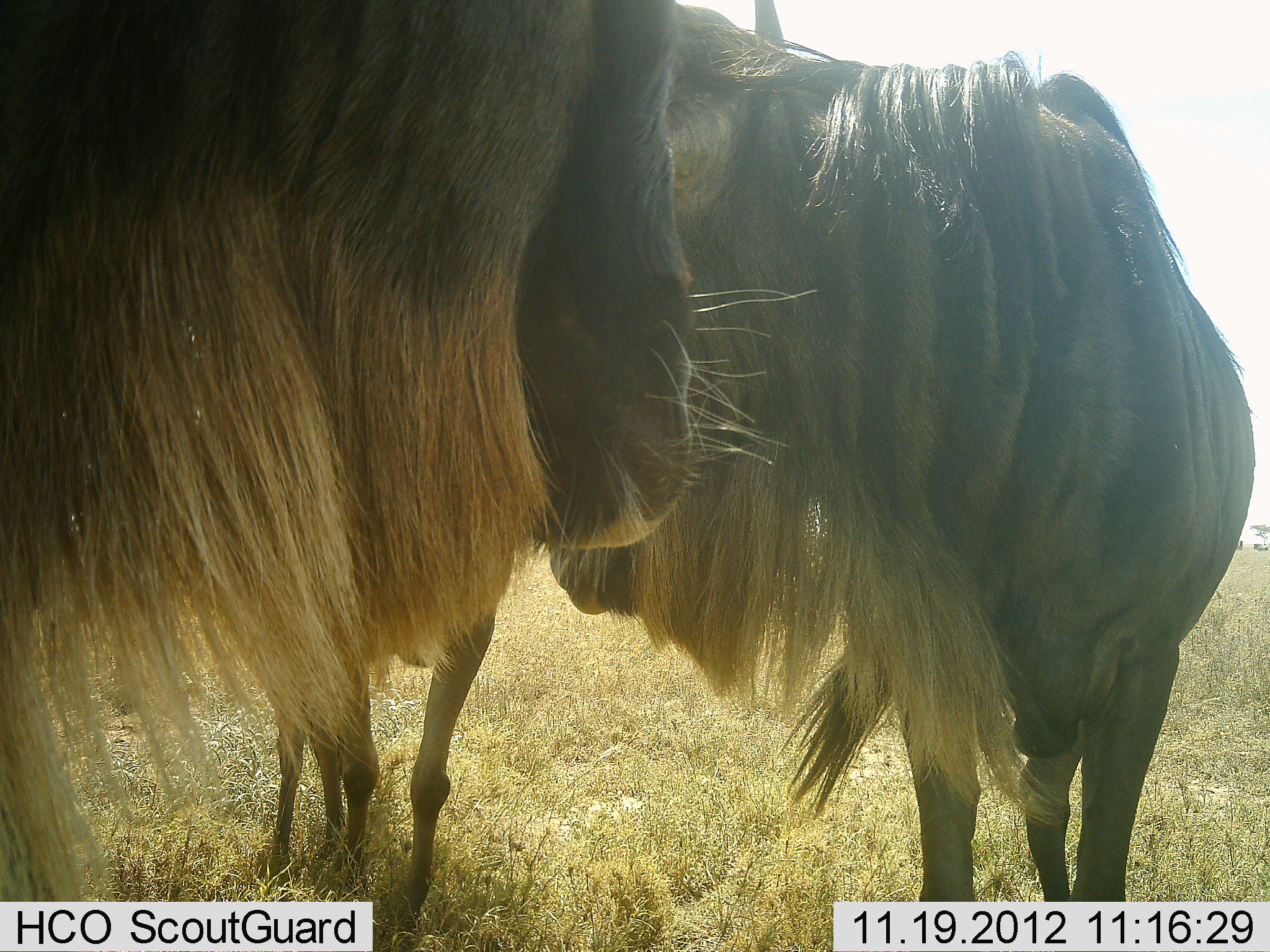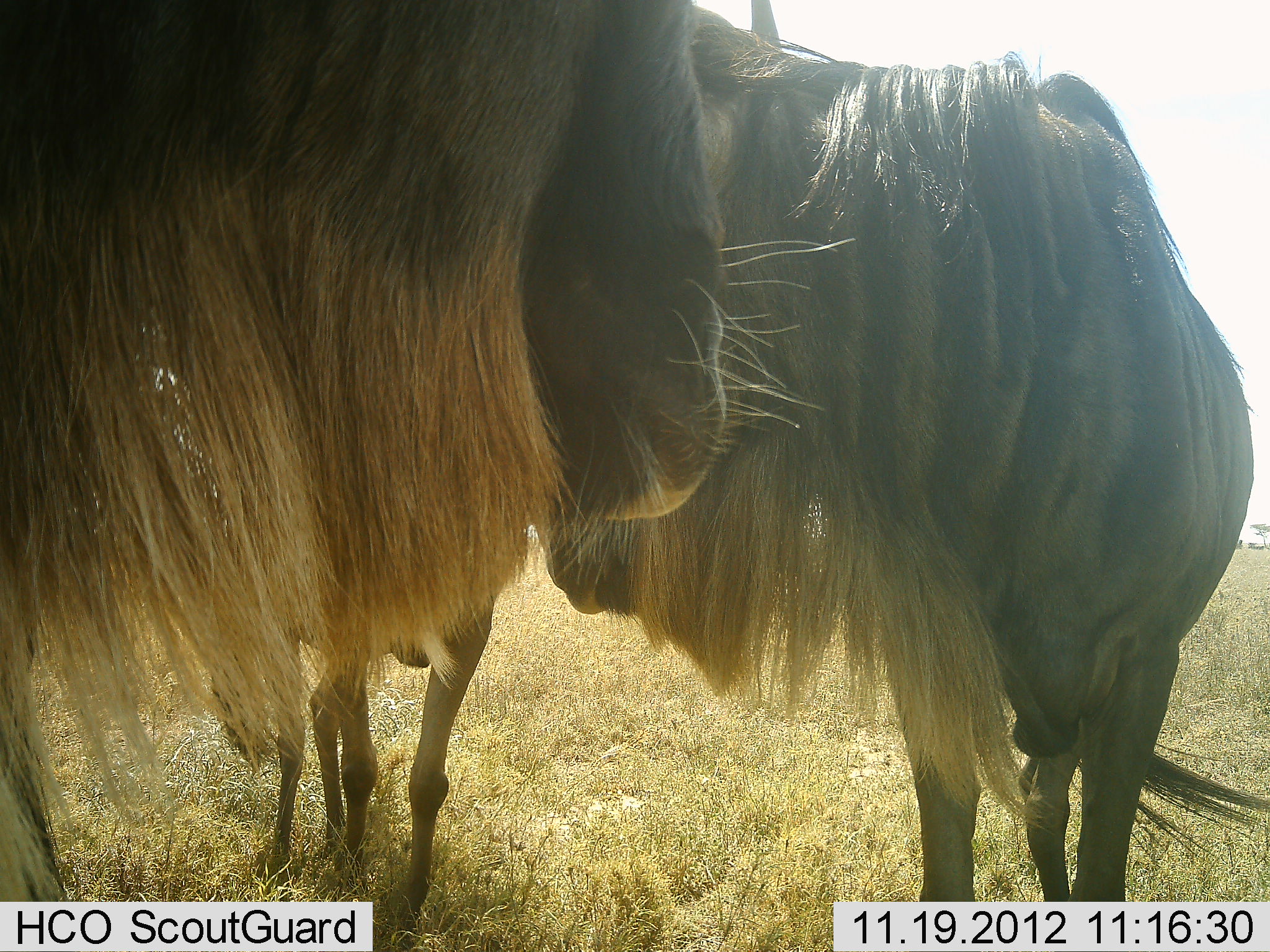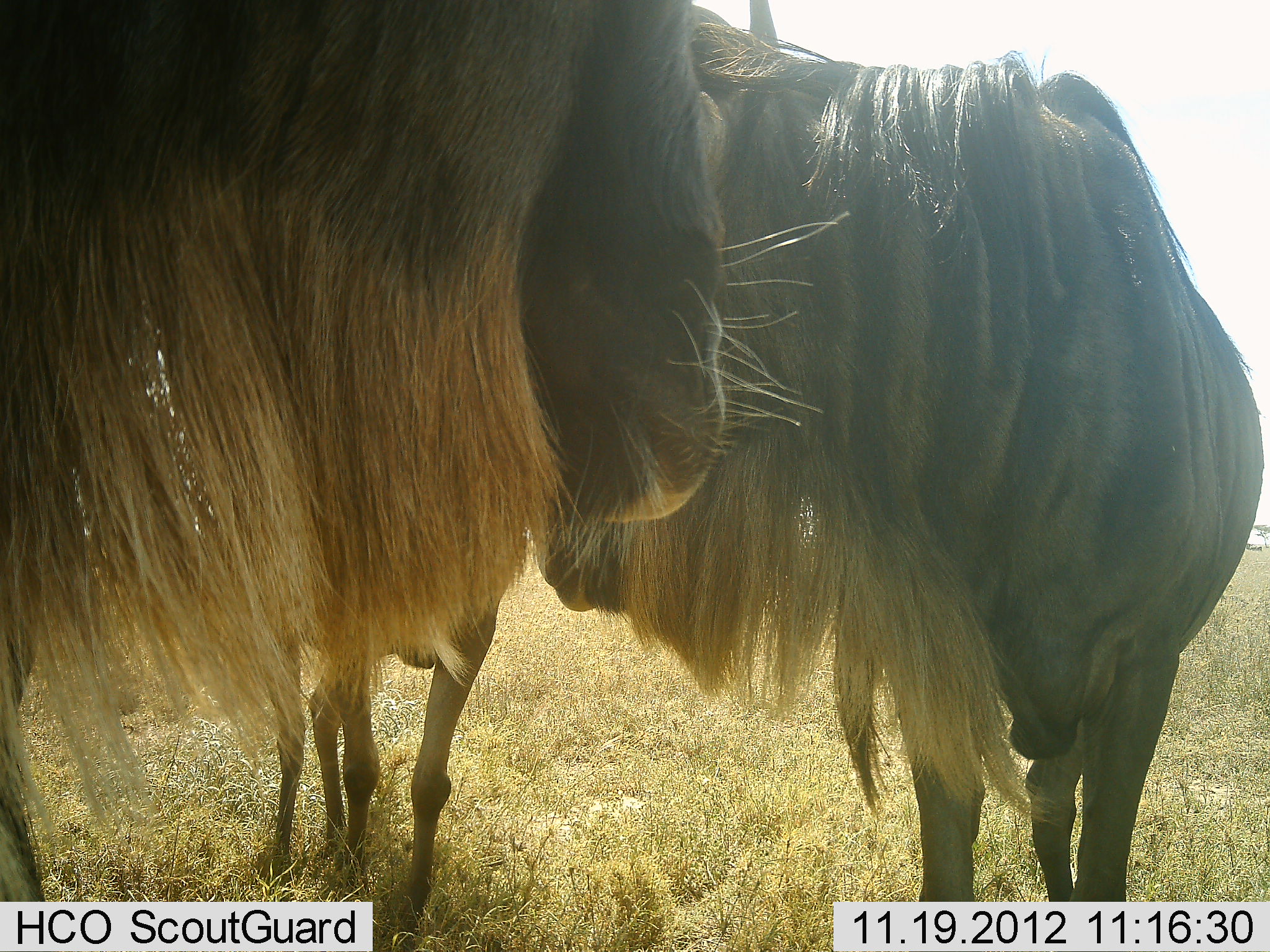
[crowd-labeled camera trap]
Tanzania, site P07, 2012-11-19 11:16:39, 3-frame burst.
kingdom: Animalia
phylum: Chordata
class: Mammalia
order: Artiodactyla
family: Bovidae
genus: Connochaetes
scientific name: Connochaetes taurinus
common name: blue wildebeest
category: wildebeest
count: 3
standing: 90%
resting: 0%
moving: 0%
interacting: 10%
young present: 50%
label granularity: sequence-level